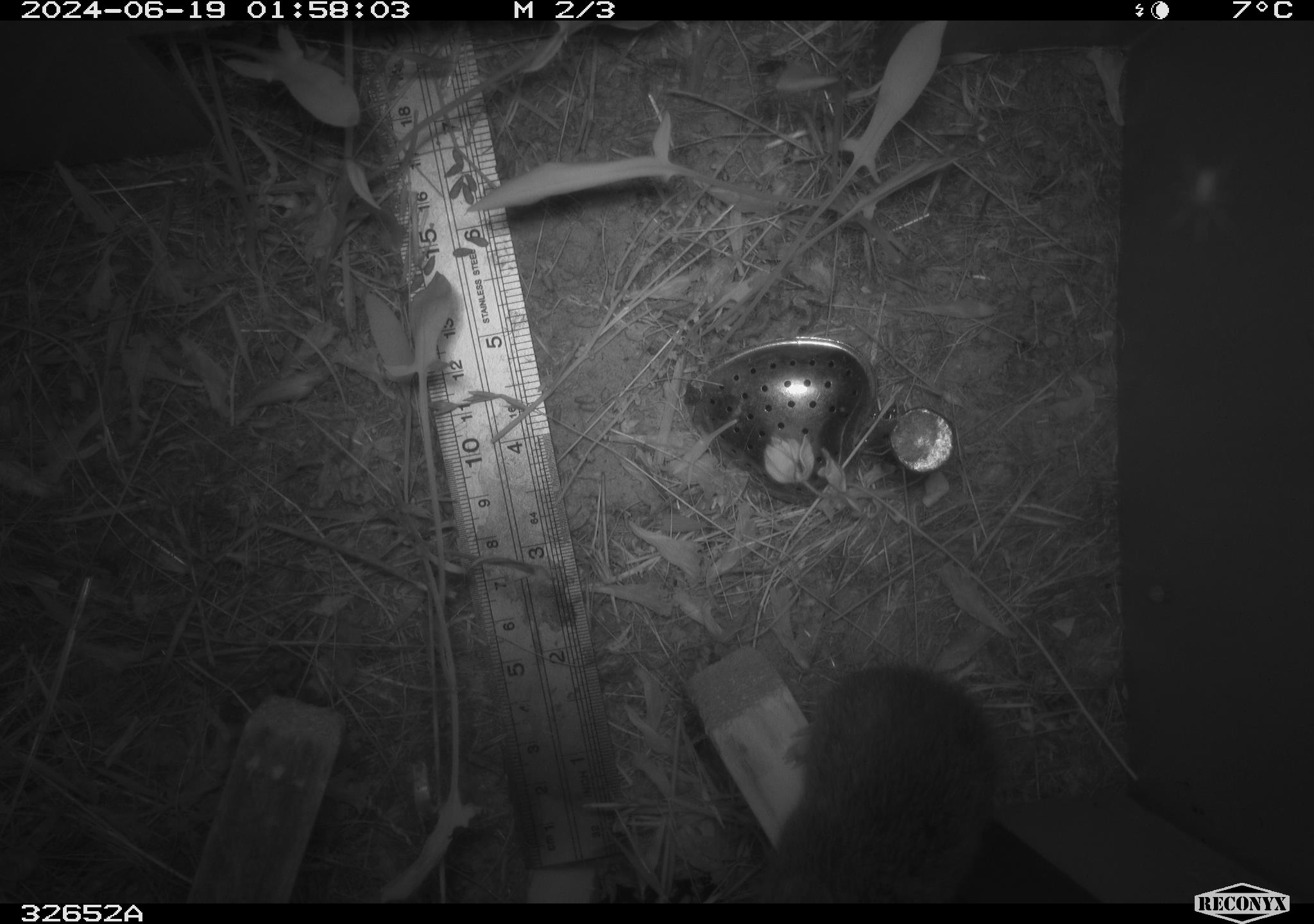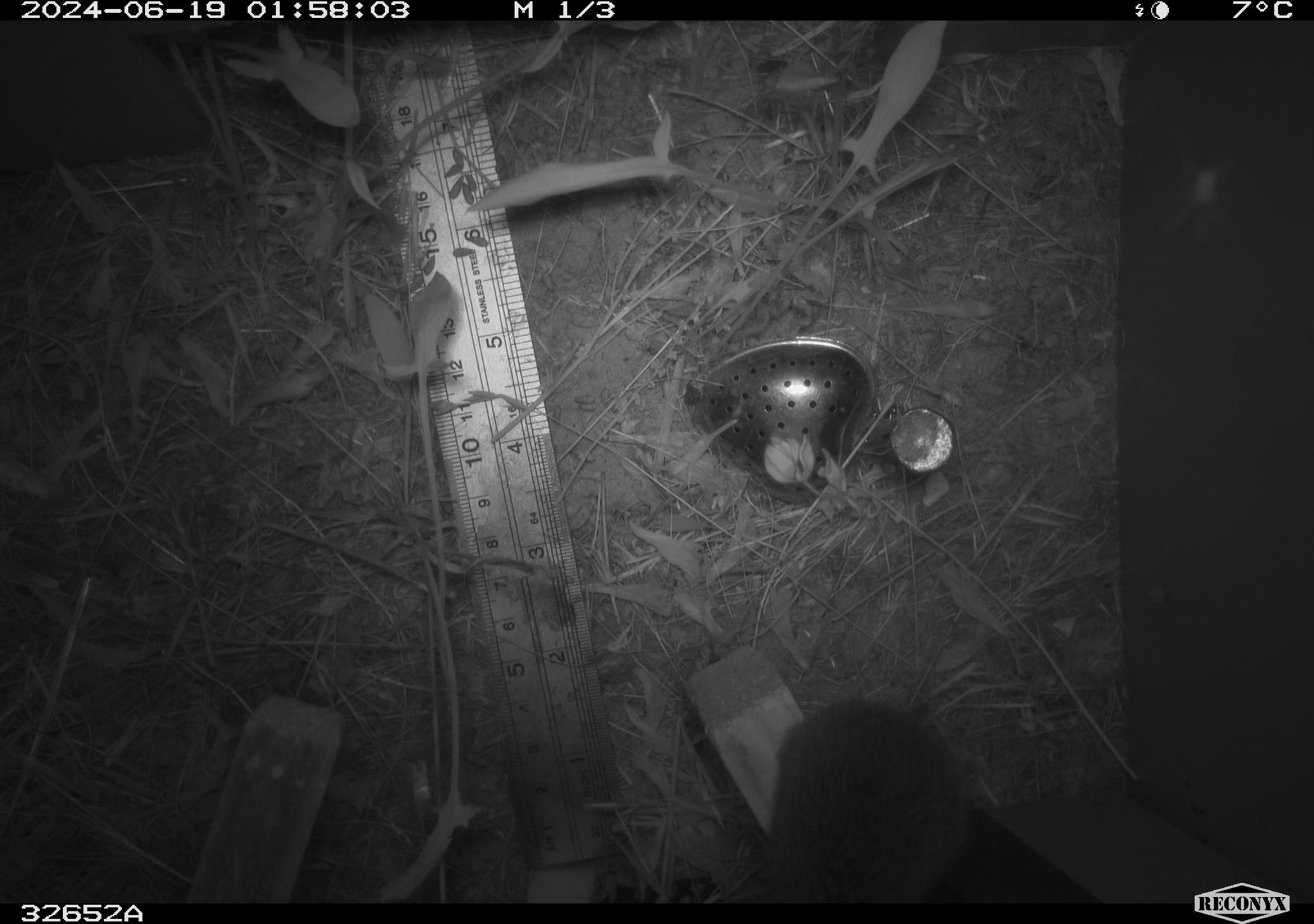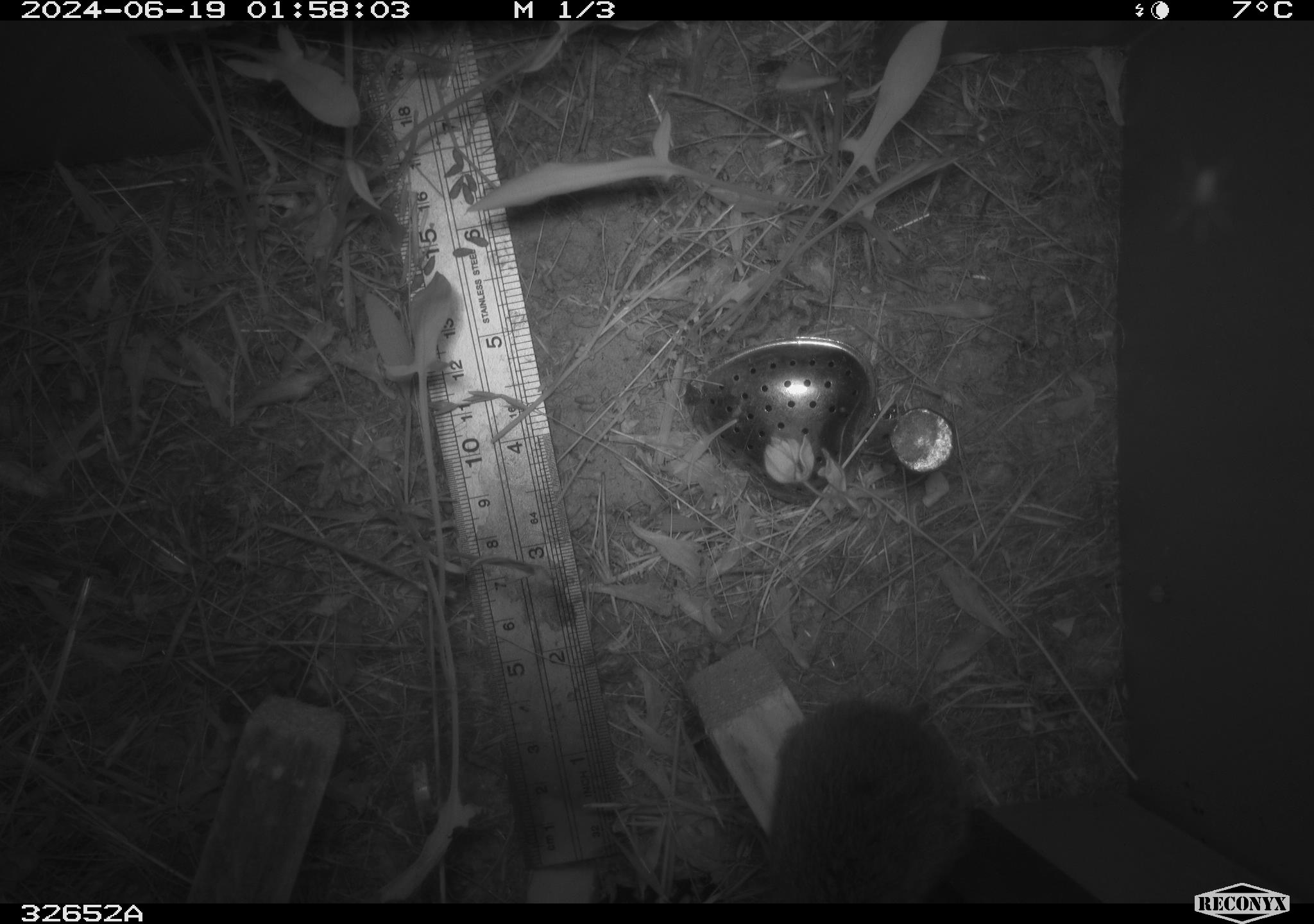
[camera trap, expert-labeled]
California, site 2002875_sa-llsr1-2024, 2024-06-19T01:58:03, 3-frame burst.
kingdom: Animalia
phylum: Chordata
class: Mammalia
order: Rodentia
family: Cricetidae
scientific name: Arvicolinae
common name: voles, lemmings, and muskrats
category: arvicolinae subfamily